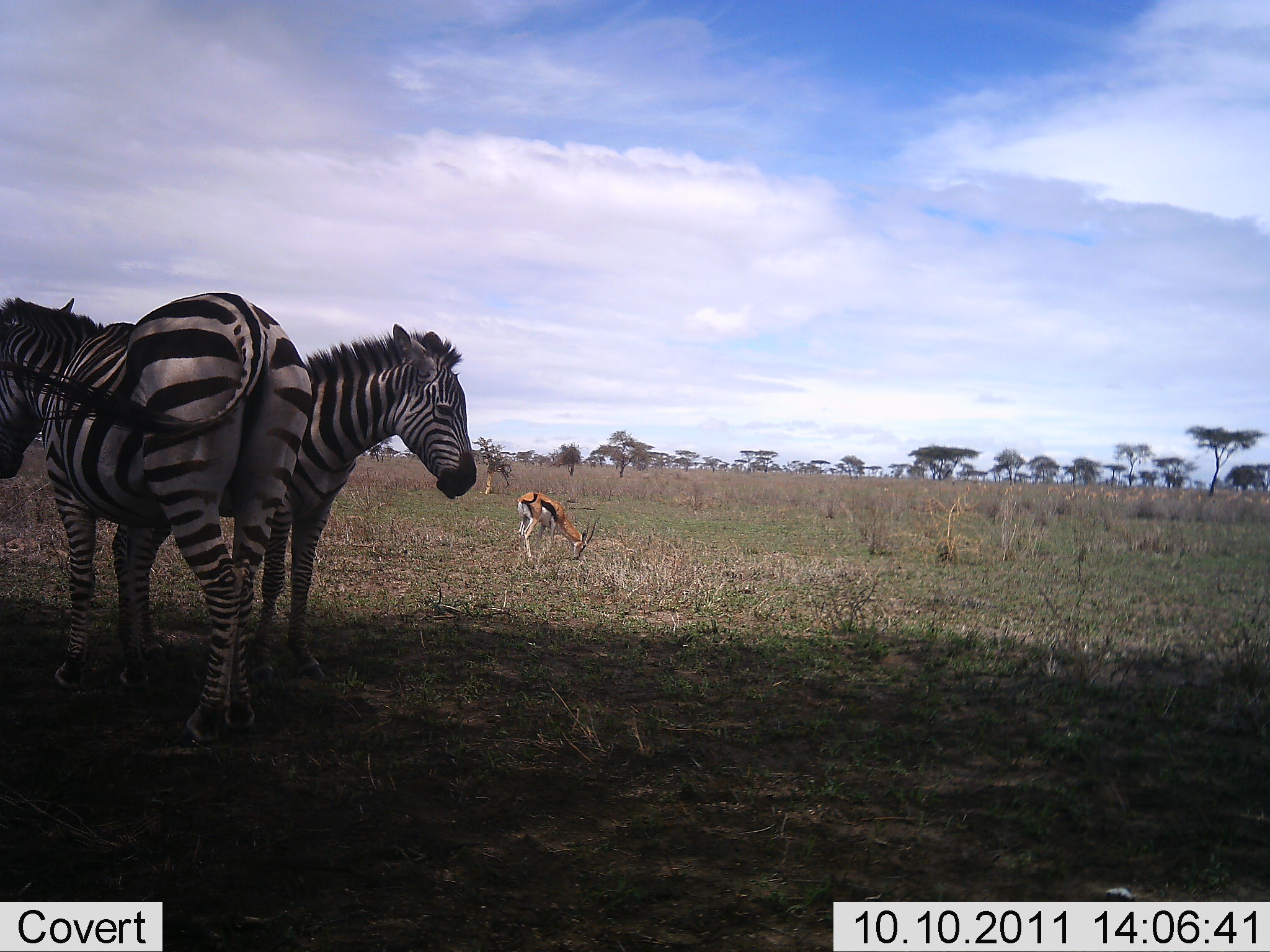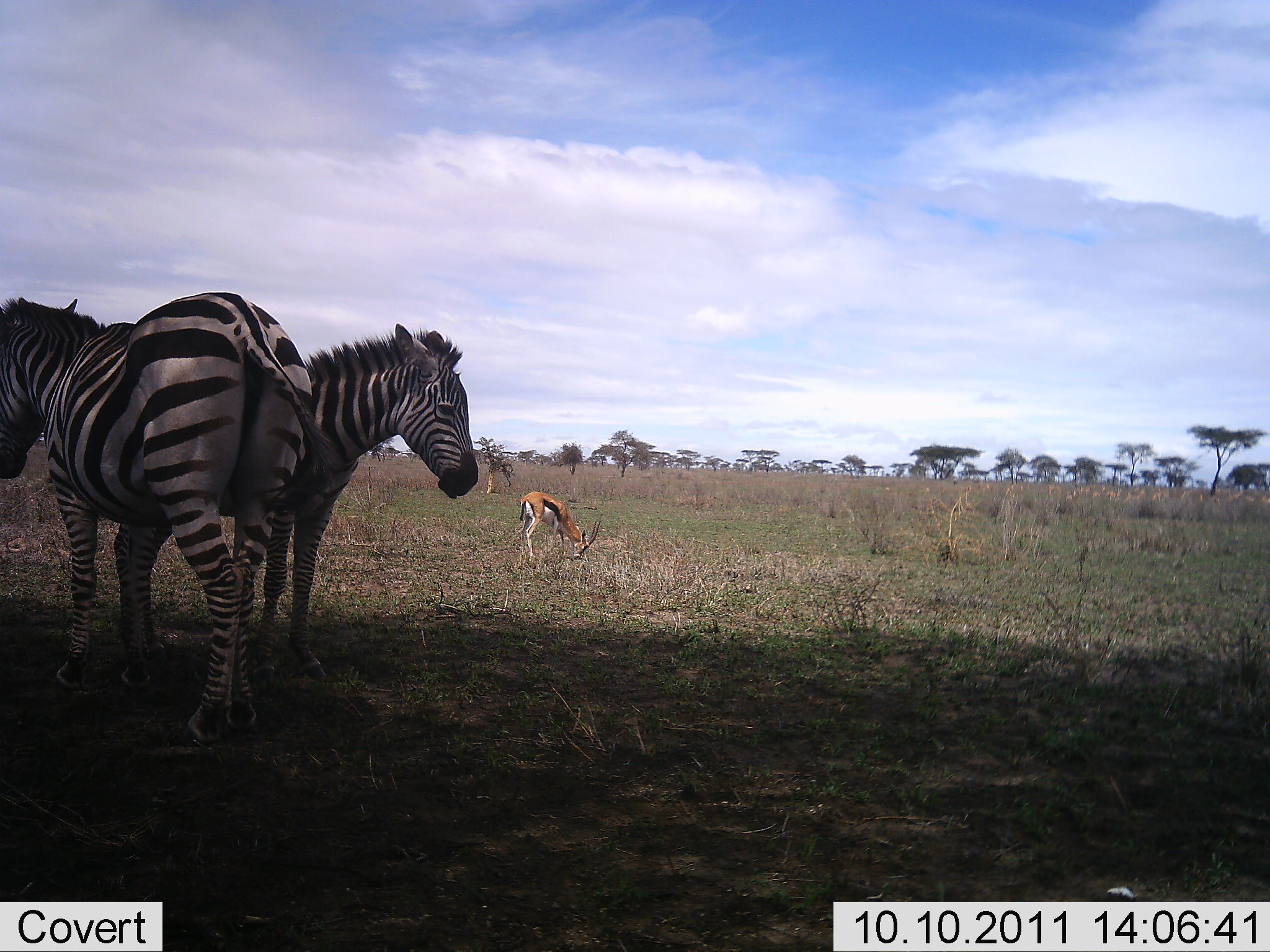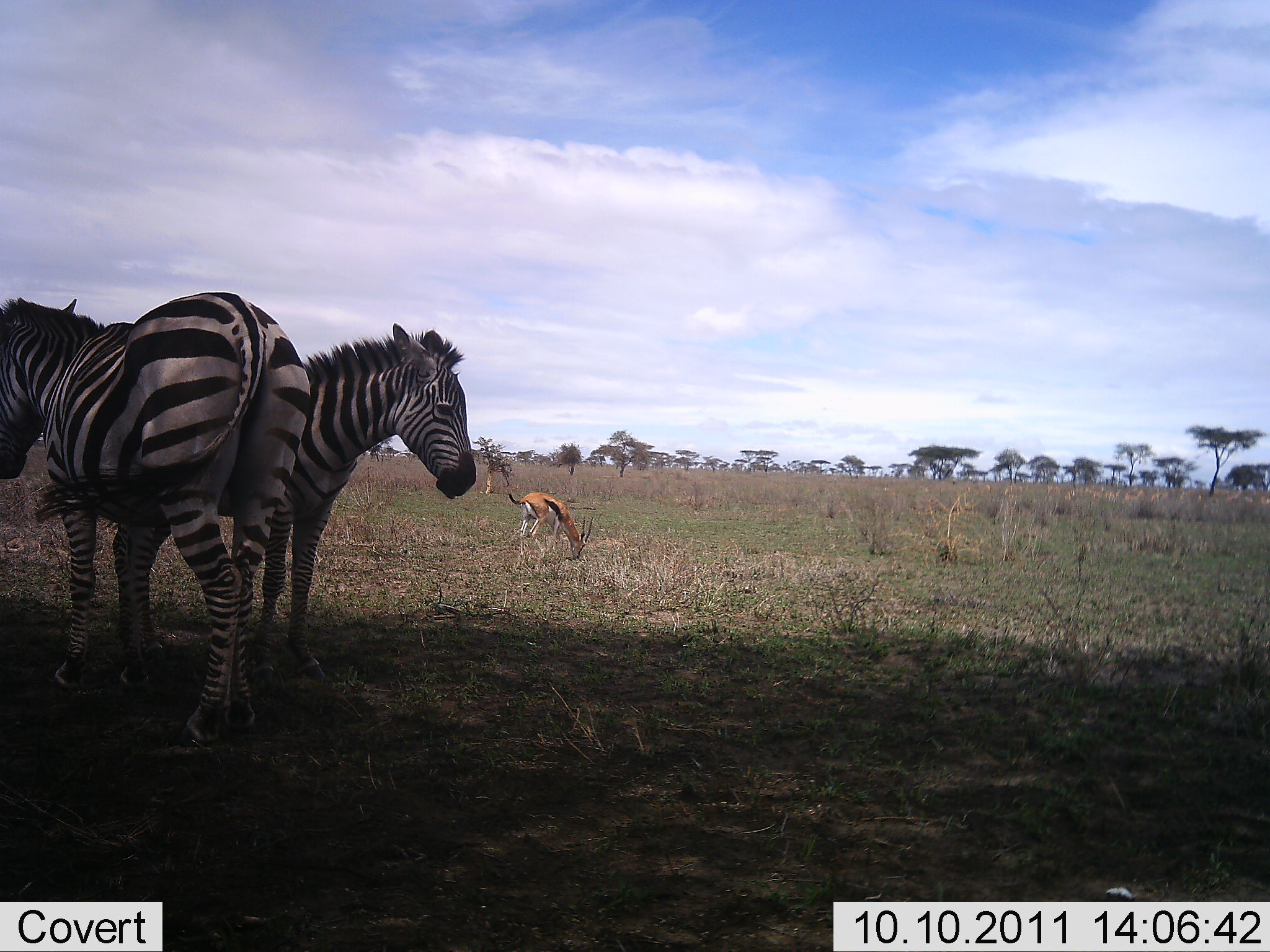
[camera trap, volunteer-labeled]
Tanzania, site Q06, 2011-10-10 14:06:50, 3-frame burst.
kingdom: Animalia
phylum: Chordata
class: Mammalia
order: Artiodactyla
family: Bovidae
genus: Eudorcas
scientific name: Eudorcas thomsonii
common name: thomson's gazelle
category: gazellethomsons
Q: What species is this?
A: Gazellethomsons (thomson's gazelle) (Eudorcas thomsonii).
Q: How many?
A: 1.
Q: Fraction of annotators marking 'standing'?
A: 27%.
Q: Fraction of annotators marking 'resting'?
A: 0%.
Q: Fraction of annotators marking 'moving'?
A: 0%.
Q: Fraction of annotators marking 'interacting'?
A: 0%.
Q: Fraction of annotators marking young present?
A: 0%.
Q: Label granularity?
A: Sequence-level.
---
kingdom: Animalia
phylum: Chordata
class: Mammalia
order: Perissodactyla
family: Equidae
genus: Equus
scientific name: Equus quagga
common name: plains zebra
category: zebra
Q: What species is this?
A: Zebra (plains zebra) (Equus quagga).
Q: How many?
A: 2.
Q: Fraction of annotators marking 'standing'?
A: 100%.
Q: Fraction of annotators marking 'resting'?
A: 0%.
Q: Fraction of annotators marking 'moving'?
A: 0%.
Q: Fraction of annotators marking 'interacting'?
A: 0%.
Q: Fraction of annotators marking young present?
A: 0%.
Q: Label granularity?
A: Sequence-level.